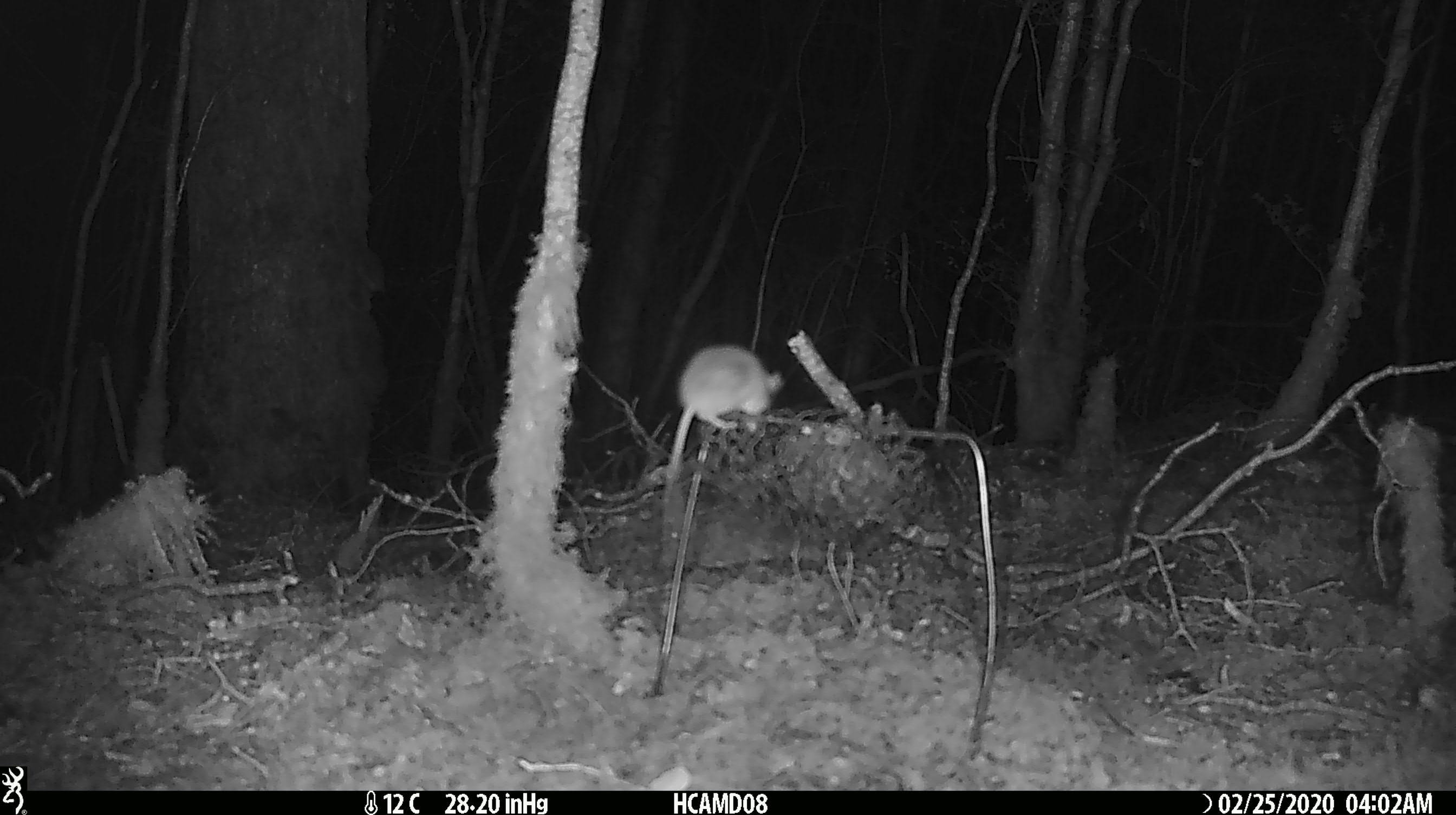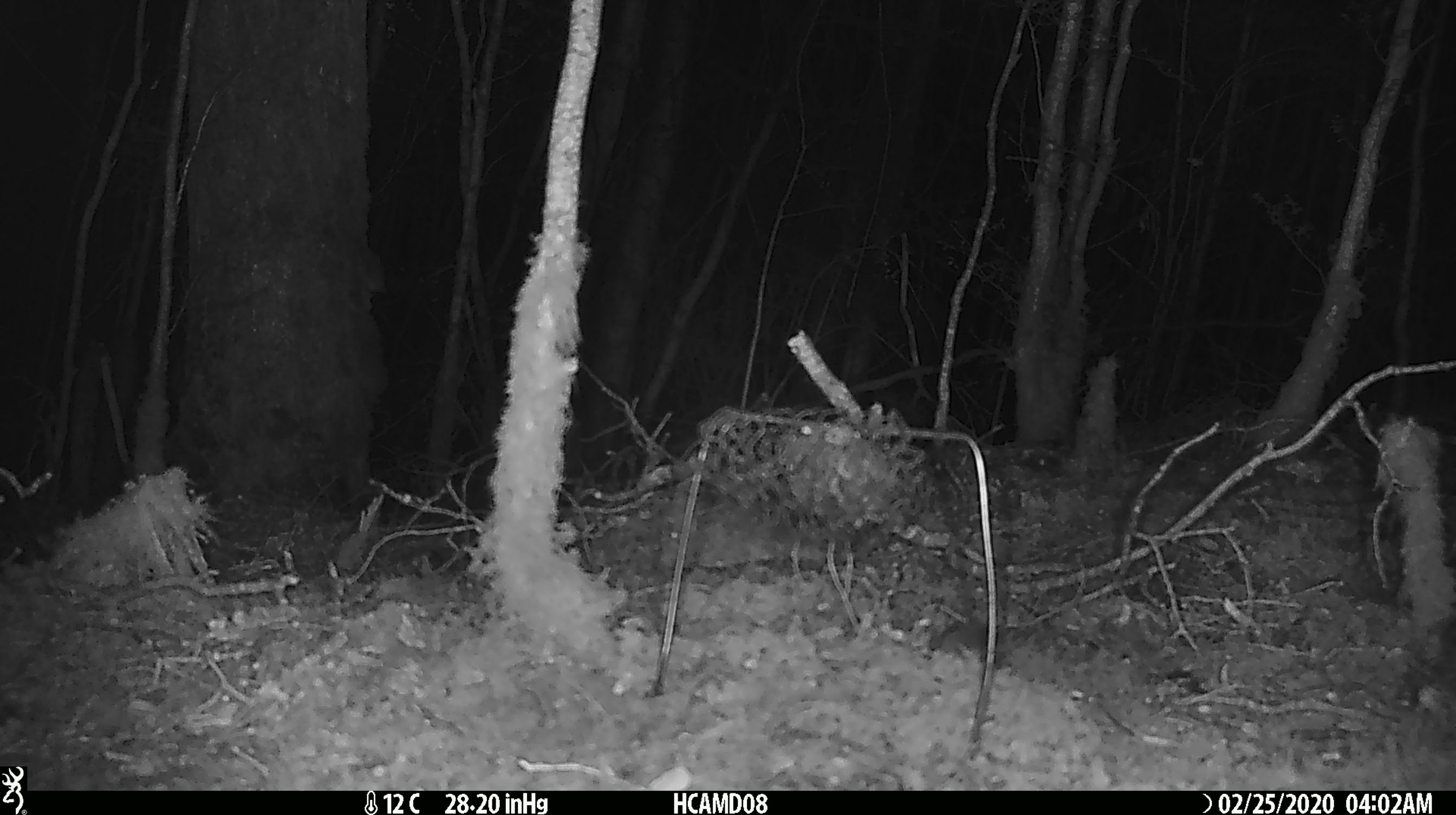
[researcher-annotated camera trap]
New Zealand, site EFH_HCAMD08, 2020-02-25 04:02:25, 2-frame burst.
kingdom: Animalia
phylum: Chordata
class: Mammalia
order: Rodentia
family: Muridae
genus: Mus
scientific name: Mus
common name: mouse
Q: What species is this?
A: Mouse (Mus).